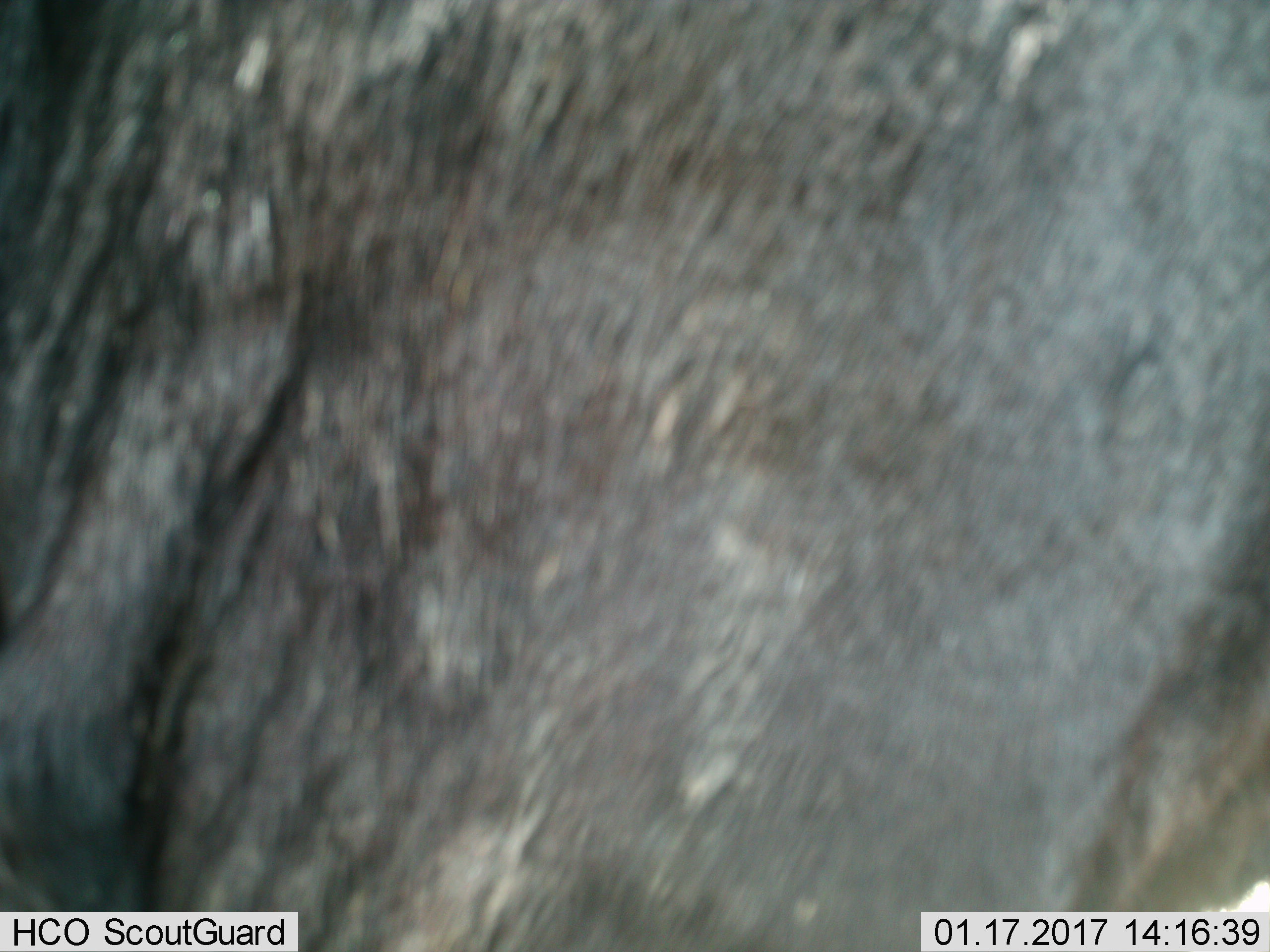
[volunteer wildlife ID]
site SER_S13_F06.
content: unidentified animal